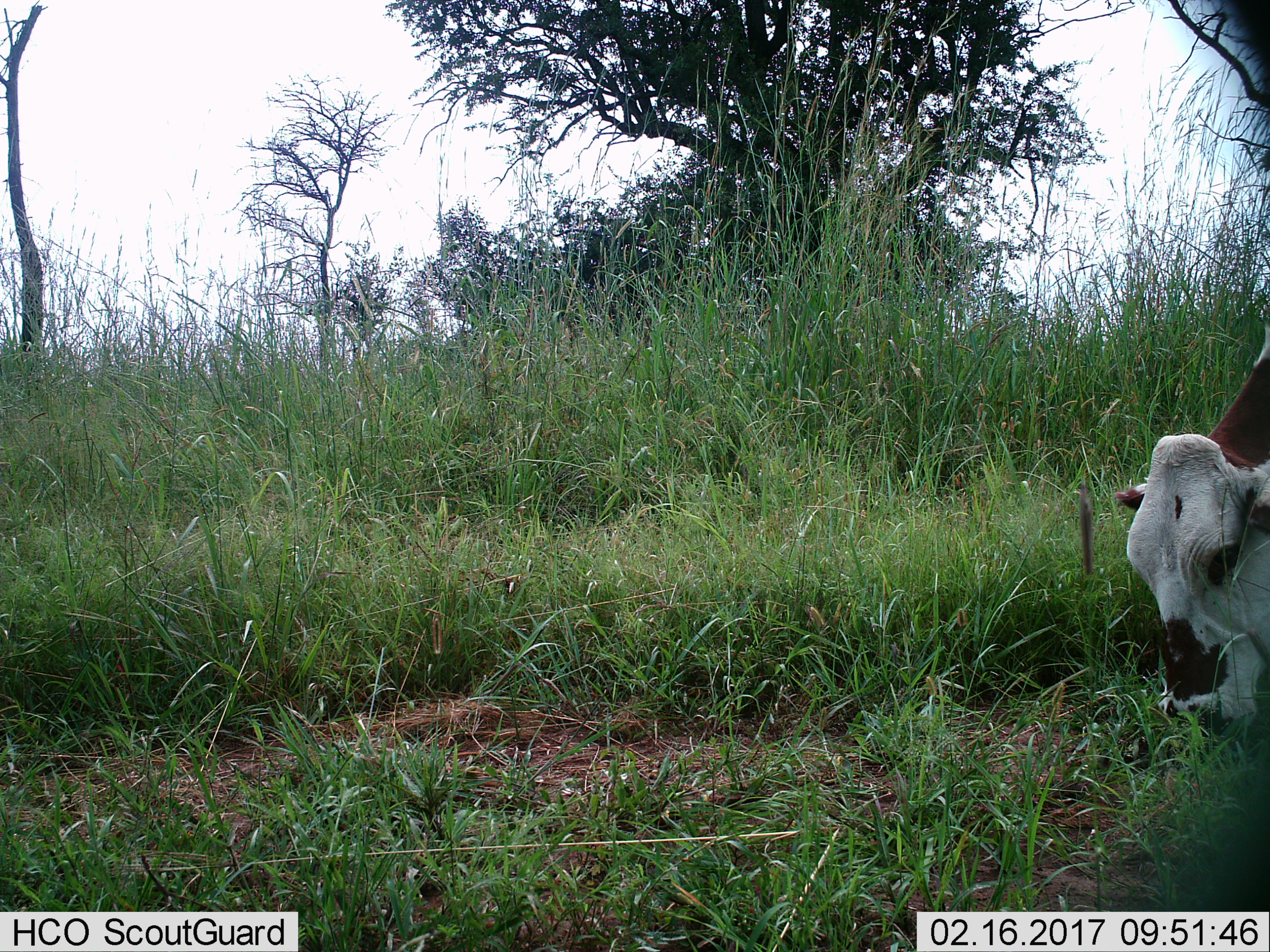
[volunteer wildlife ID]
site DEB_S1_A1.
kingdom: Animalia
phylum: Chordata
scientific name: Vertebrata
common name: domestic animal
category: domesticanimal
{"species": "domesticanimal (domestic animal) (Vertebrata)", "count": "1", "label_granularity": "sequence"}